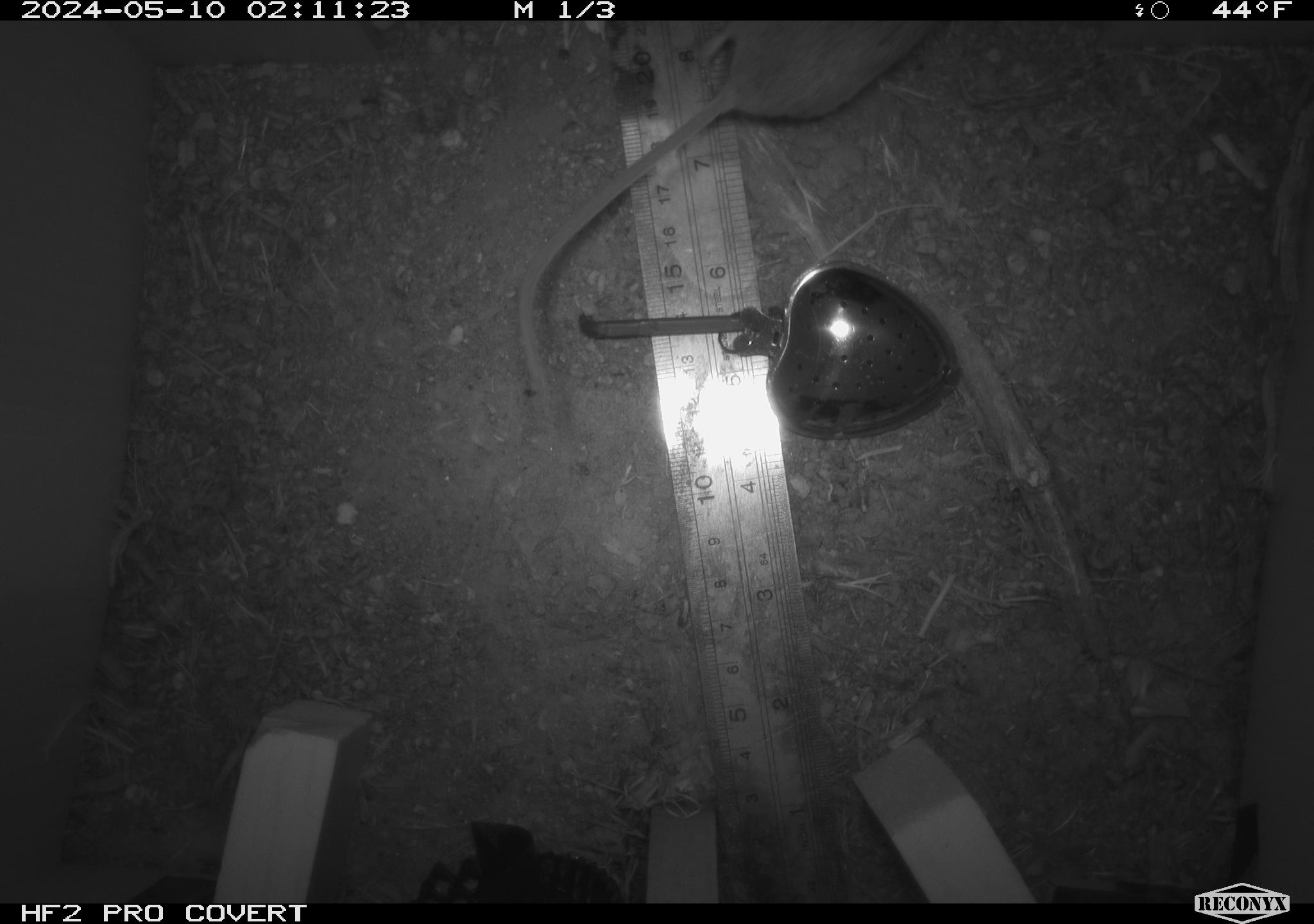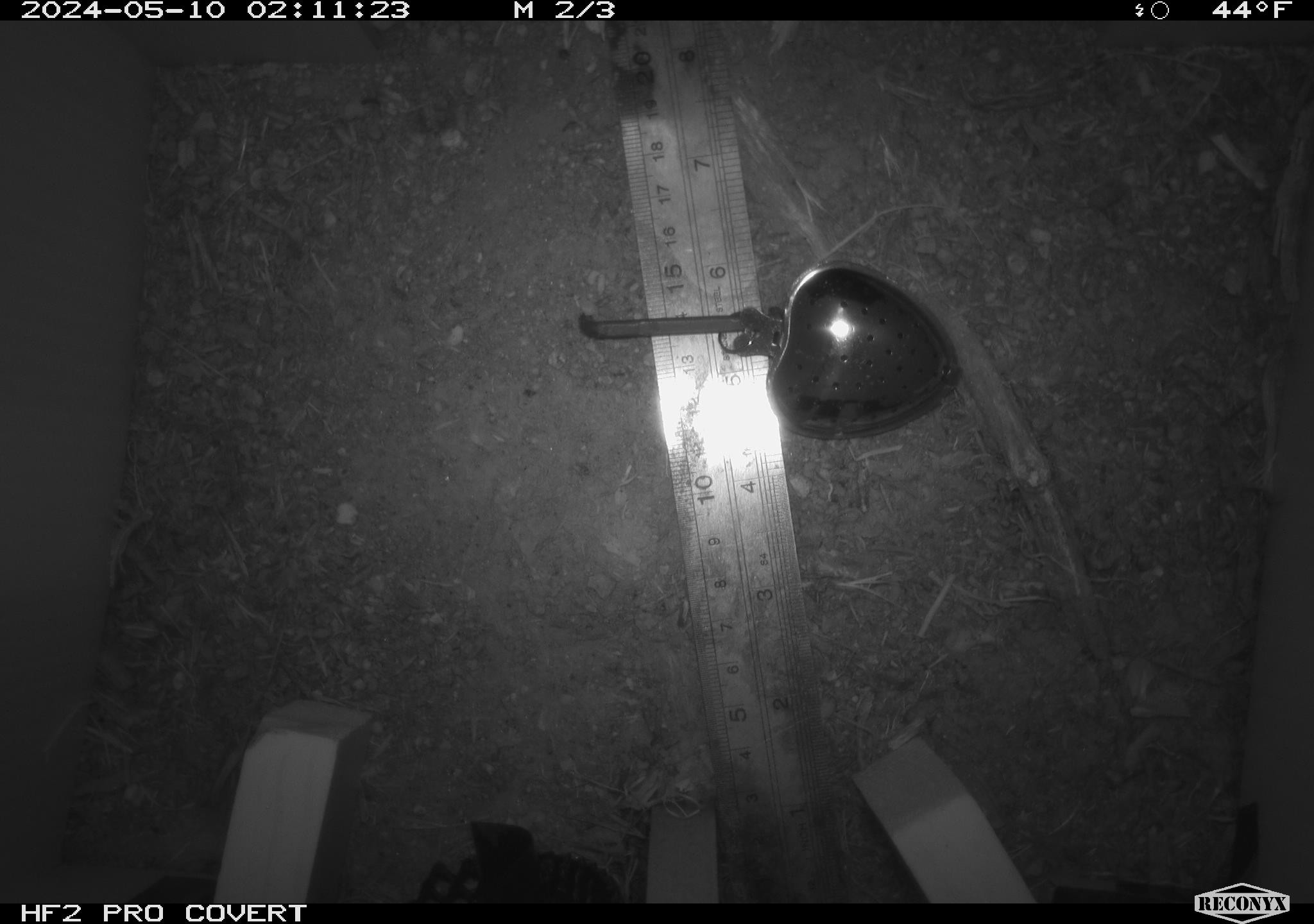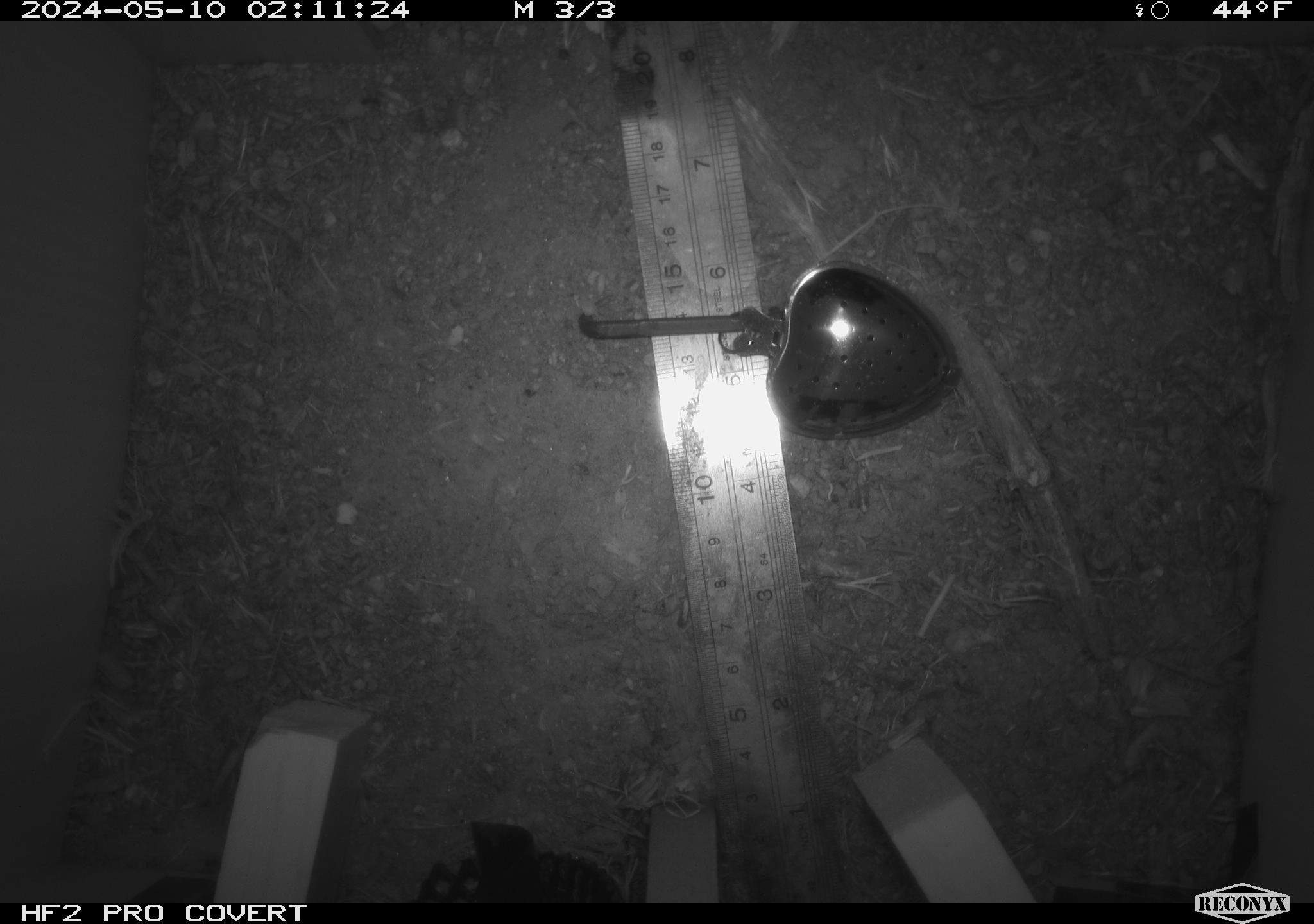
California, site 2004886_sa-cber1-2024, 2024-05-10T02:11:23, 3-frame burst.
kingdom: Animalia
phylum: Chordata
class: Mammalia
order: Rodentia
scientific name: Rodentia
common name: mouse species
Mouse species (Rodentia).